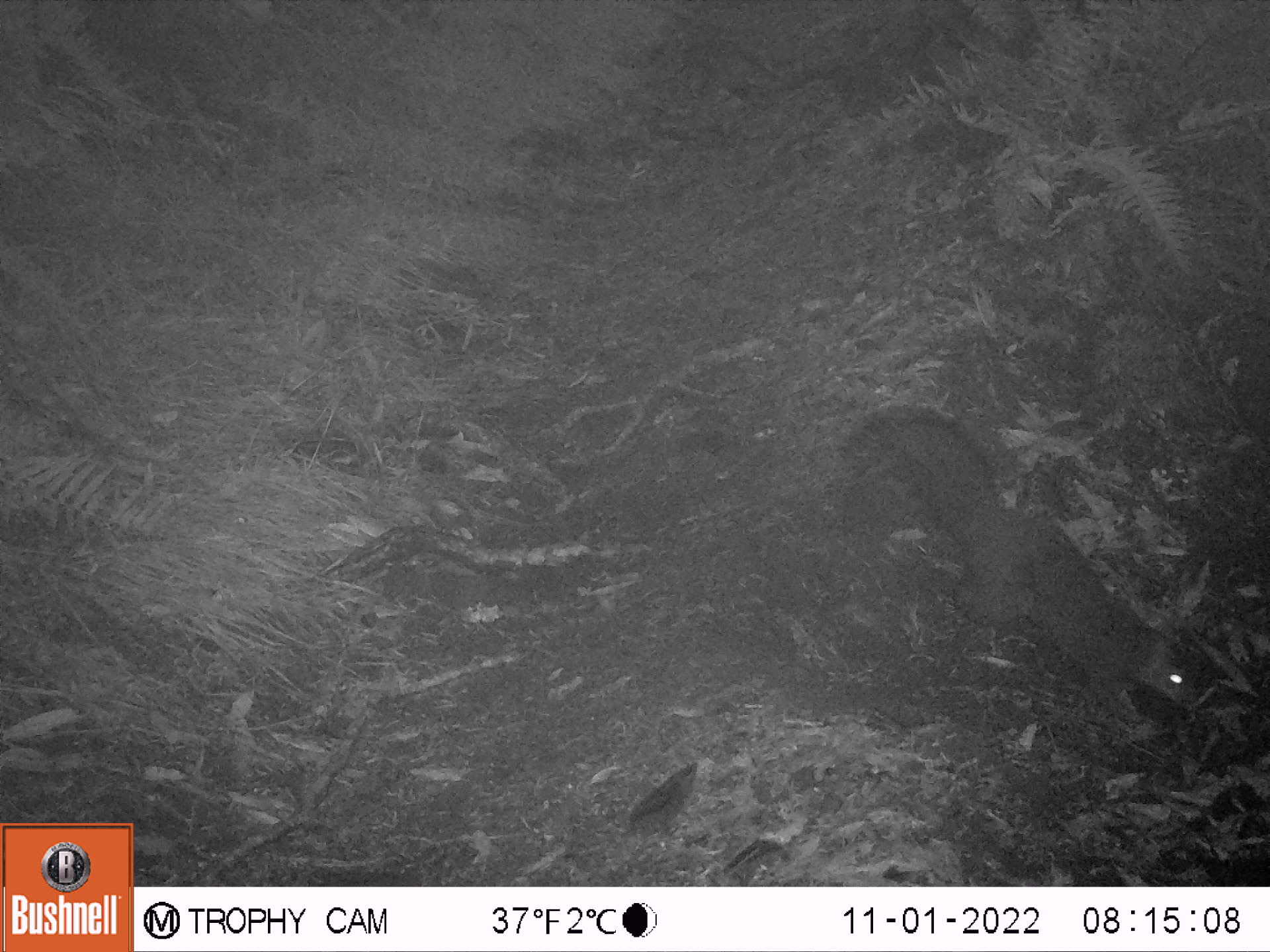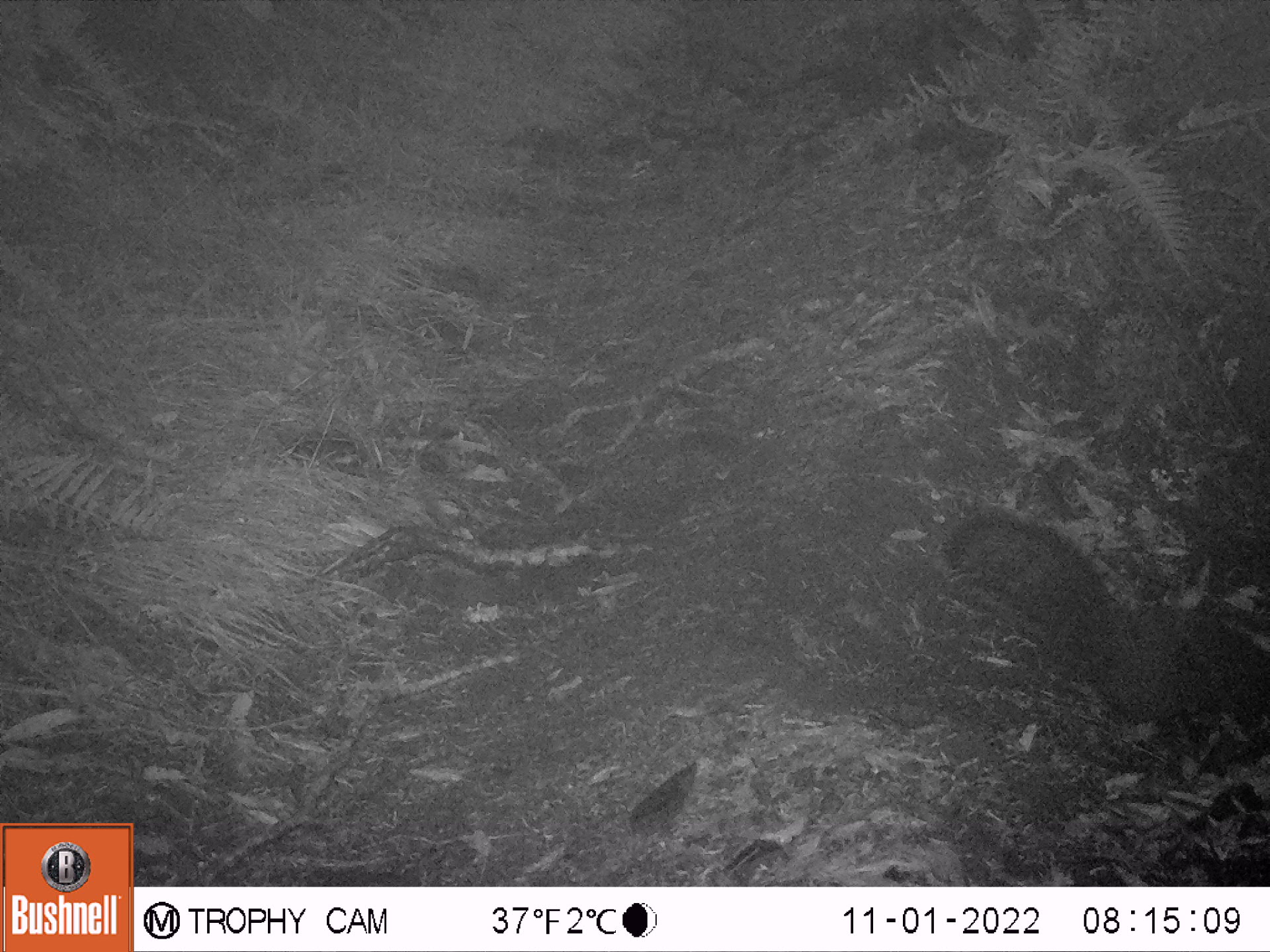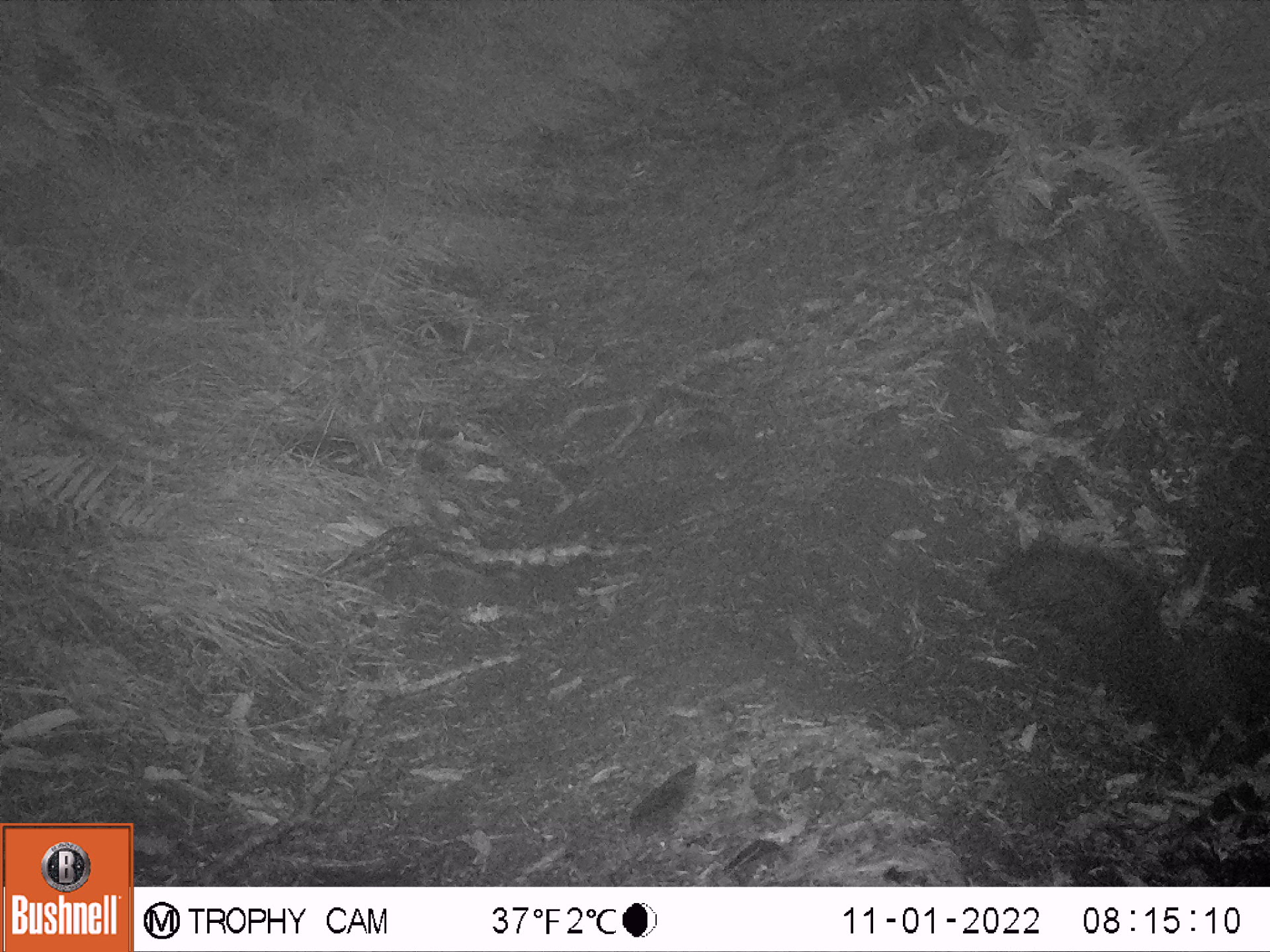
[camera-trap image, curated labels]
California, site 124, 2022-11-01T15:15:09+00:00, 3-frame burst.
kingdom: Animalia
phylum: Chordata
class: Mammalia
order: Rodentia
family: Sciuridae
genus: Sciurus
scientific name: Sciurus griseus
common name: western gray squirrel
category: western grey squirrel